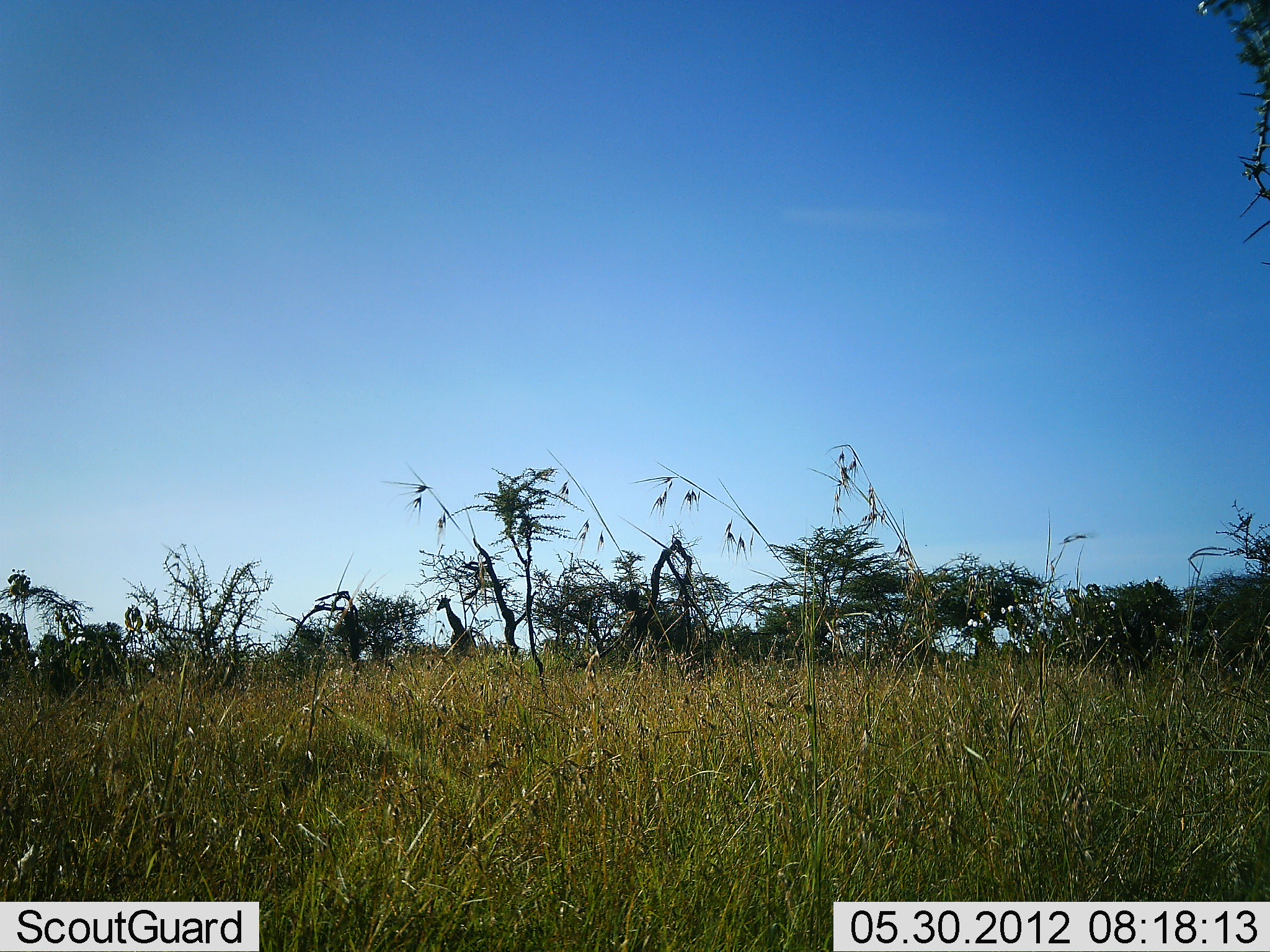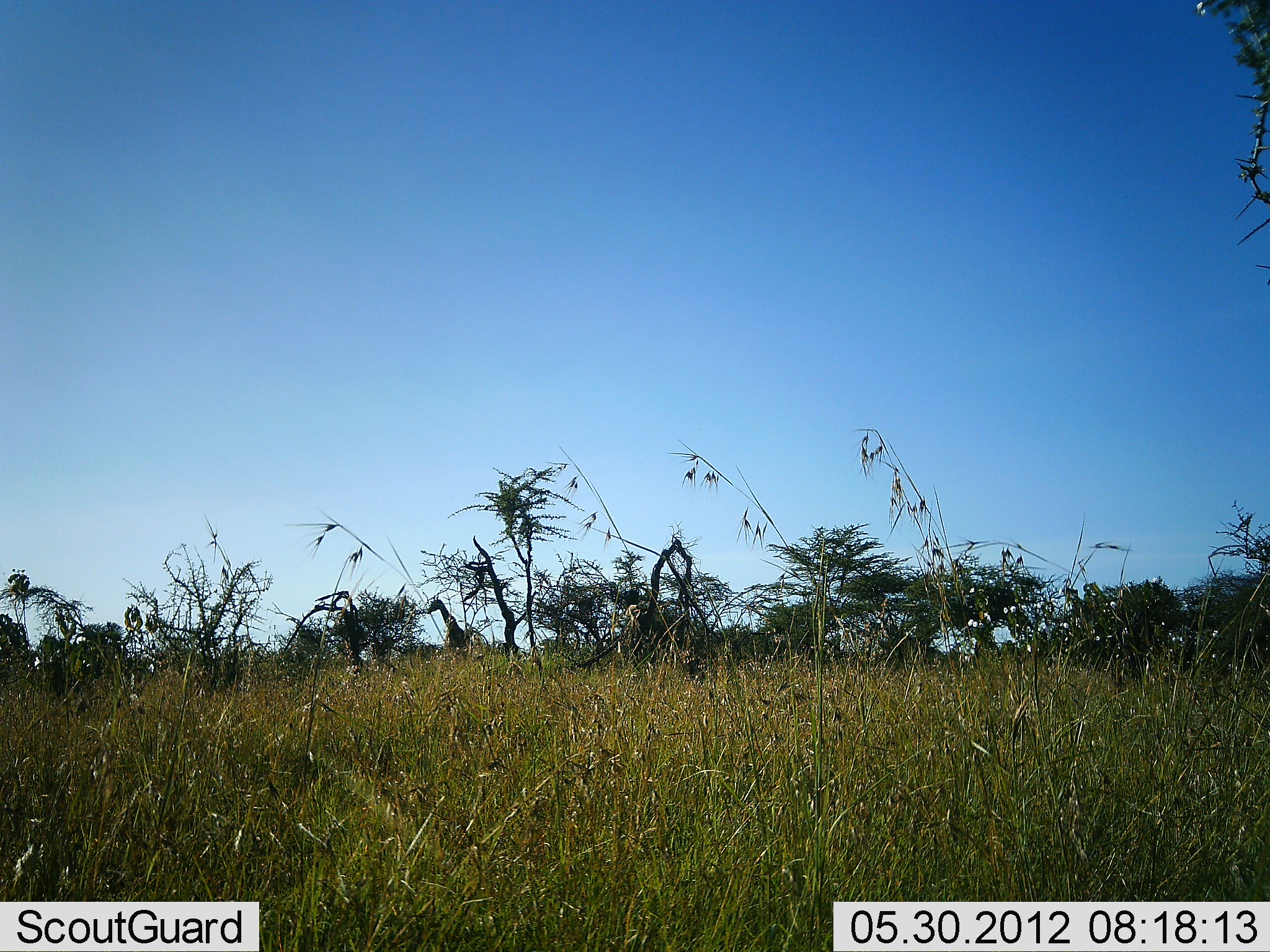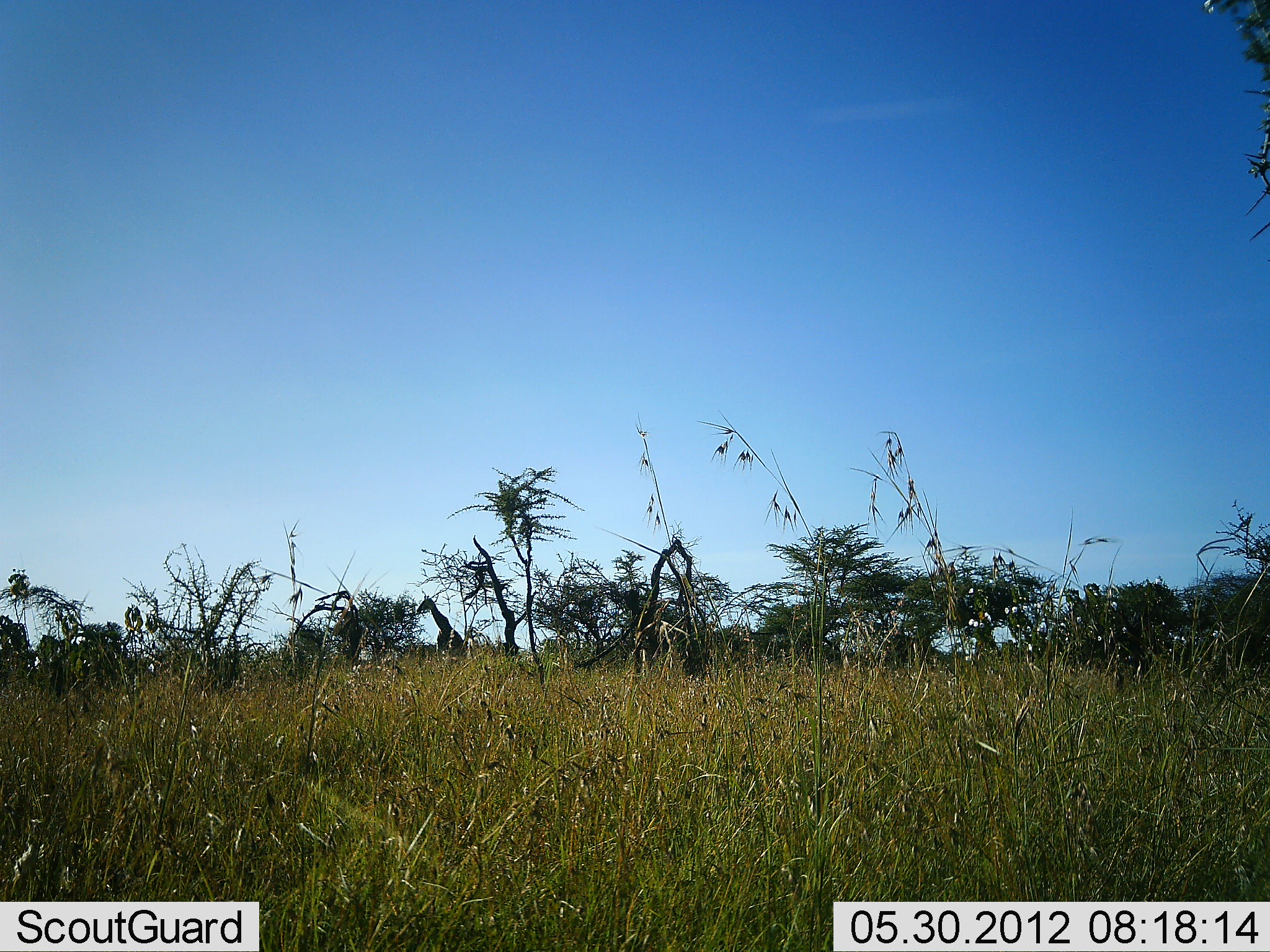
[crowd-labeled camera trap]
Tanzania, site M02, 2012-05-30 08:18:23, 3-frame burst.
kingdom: Animalia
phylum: Chordata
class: Mammalia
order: Artiodactyla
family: Giraffidae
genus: Giraffa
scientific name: Giraffa camelopardalis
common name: giraffe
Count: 1.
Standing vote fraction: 30%.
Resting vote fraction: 0%.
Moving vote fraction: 70%.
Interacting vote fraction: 0%.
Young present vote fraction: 0%.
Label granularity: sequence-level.